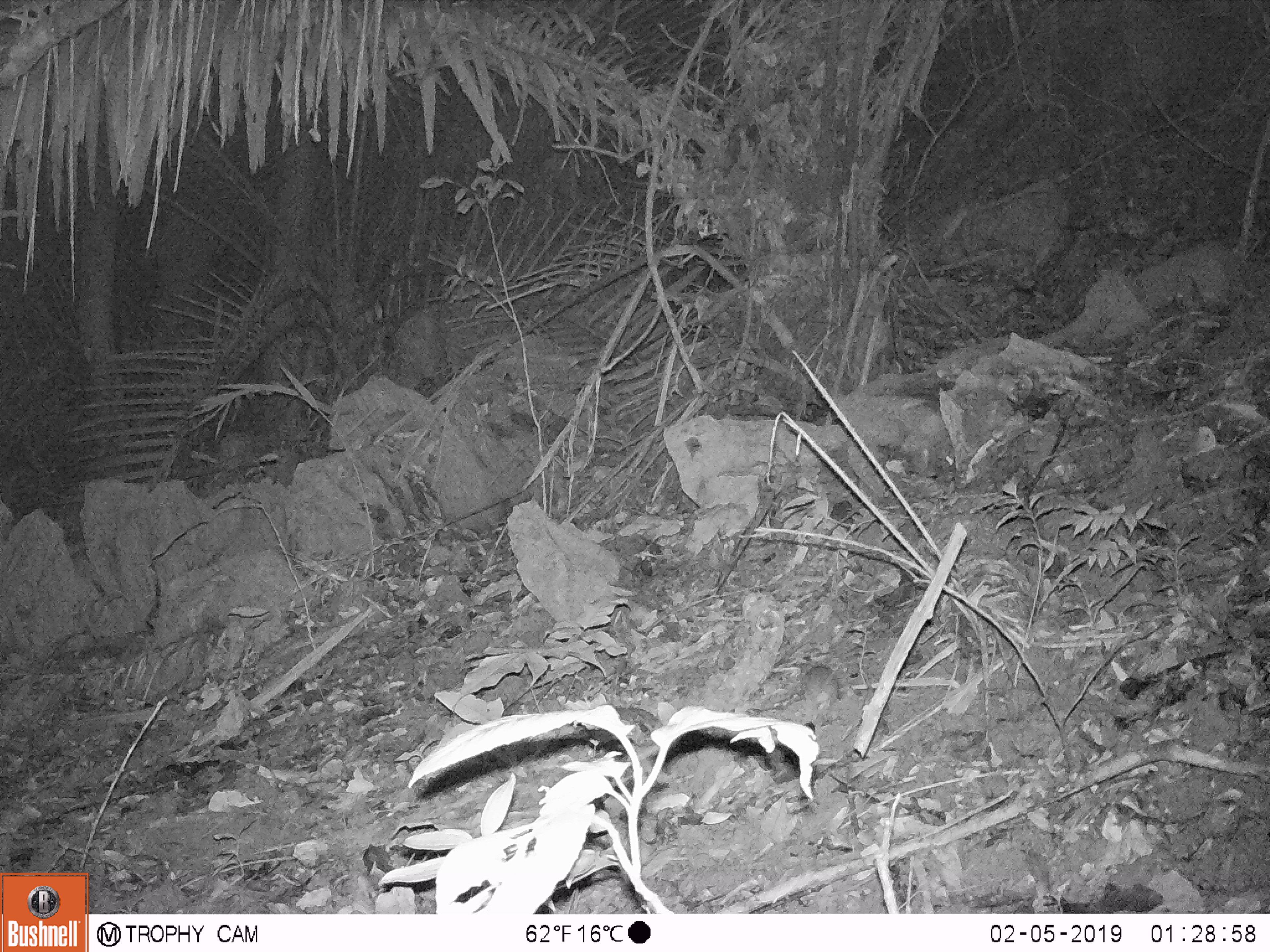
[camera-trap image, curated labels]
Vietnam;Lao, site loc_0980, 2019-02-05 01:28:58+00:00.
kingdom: Animalia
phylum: Chordata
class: Mammalia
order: Rodentia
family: Muridae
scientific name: Muridae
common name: old-world mice and rats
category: unidentified murid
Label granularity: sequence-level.